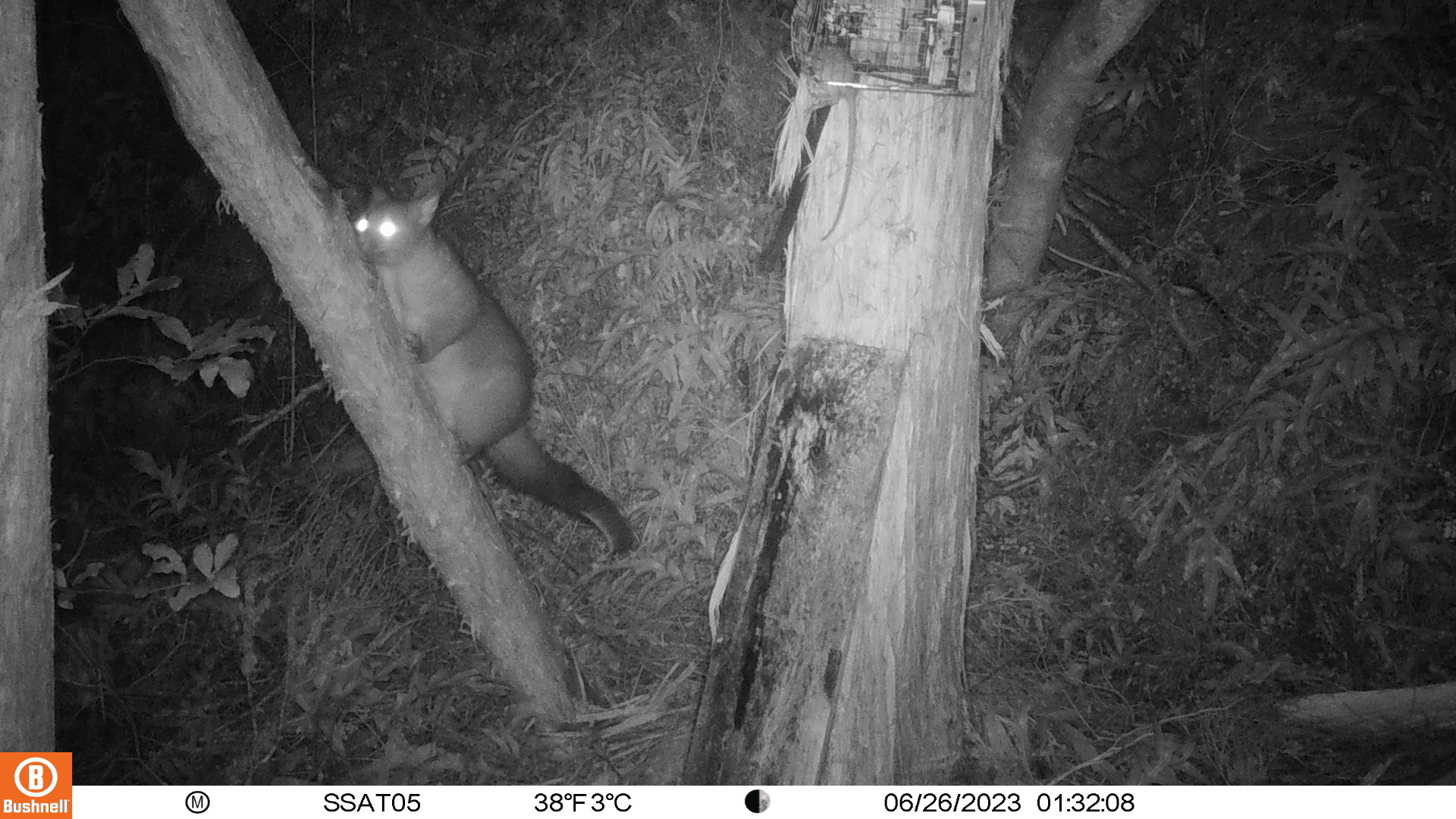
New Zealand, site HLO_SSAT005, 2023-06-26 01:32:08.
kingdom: Animalia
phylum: Chordata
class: Mammalia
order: Diprotodontia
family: Phalangeridae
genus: Trichosurus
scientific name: Trichosurus vulpecula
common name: common brushtail possum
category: possum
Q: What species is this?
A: Possum (common brushtail possum) (Trichosurus vulpecula).